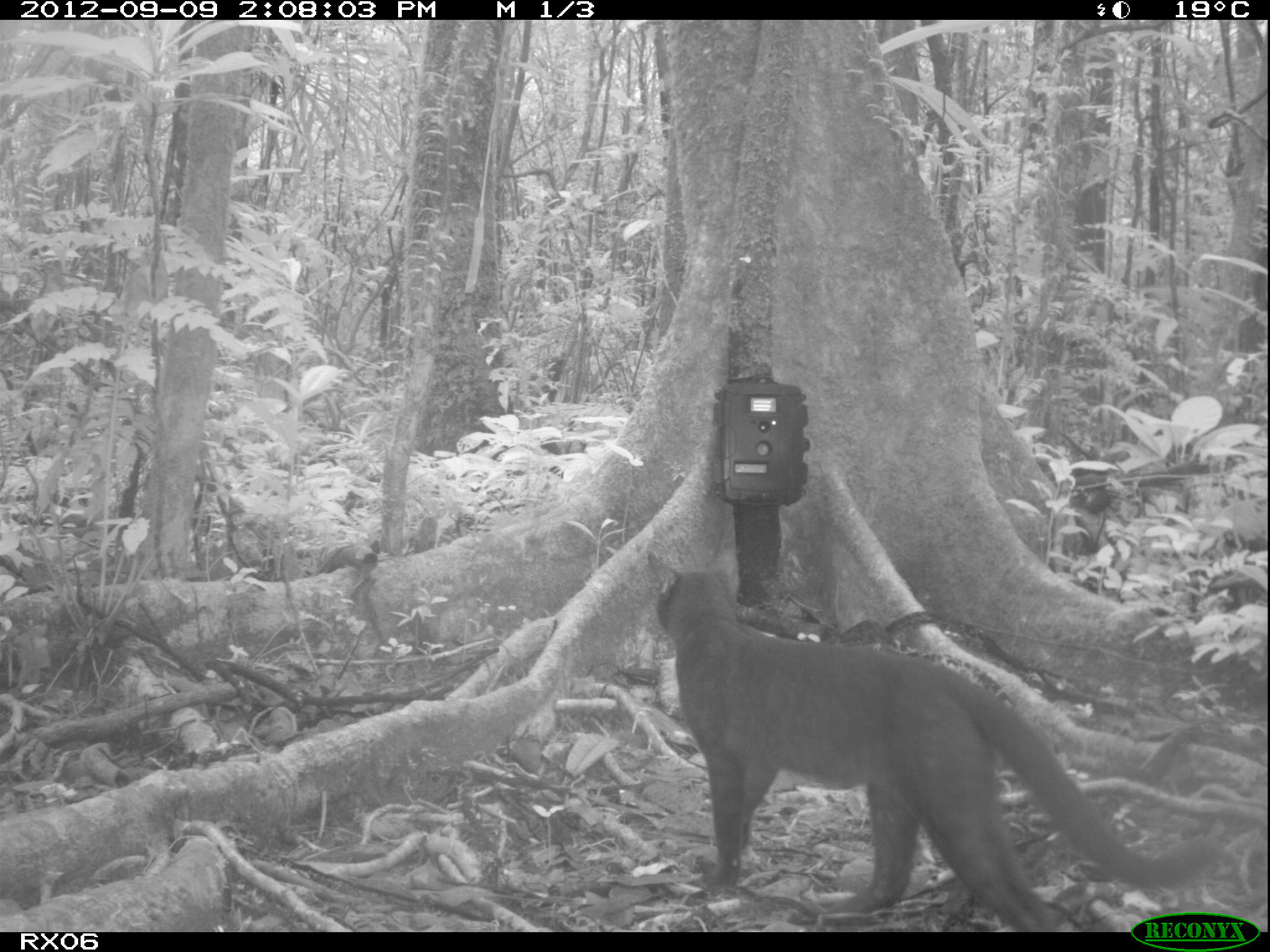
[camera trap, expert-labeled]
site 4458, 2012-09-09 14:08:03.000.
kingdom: Animalia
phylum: Chordata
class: Mammalia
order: Carnivora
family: Felidae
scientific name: Felidae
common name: felids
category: felis sp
Felis sp (felids) (Felidae), count 1.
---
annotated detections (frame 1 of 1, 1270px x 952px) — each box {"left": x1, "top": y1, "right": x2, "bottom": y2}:
felis sp: {"left": 651, "top": 561, "right": 1214, "bottom": 928}